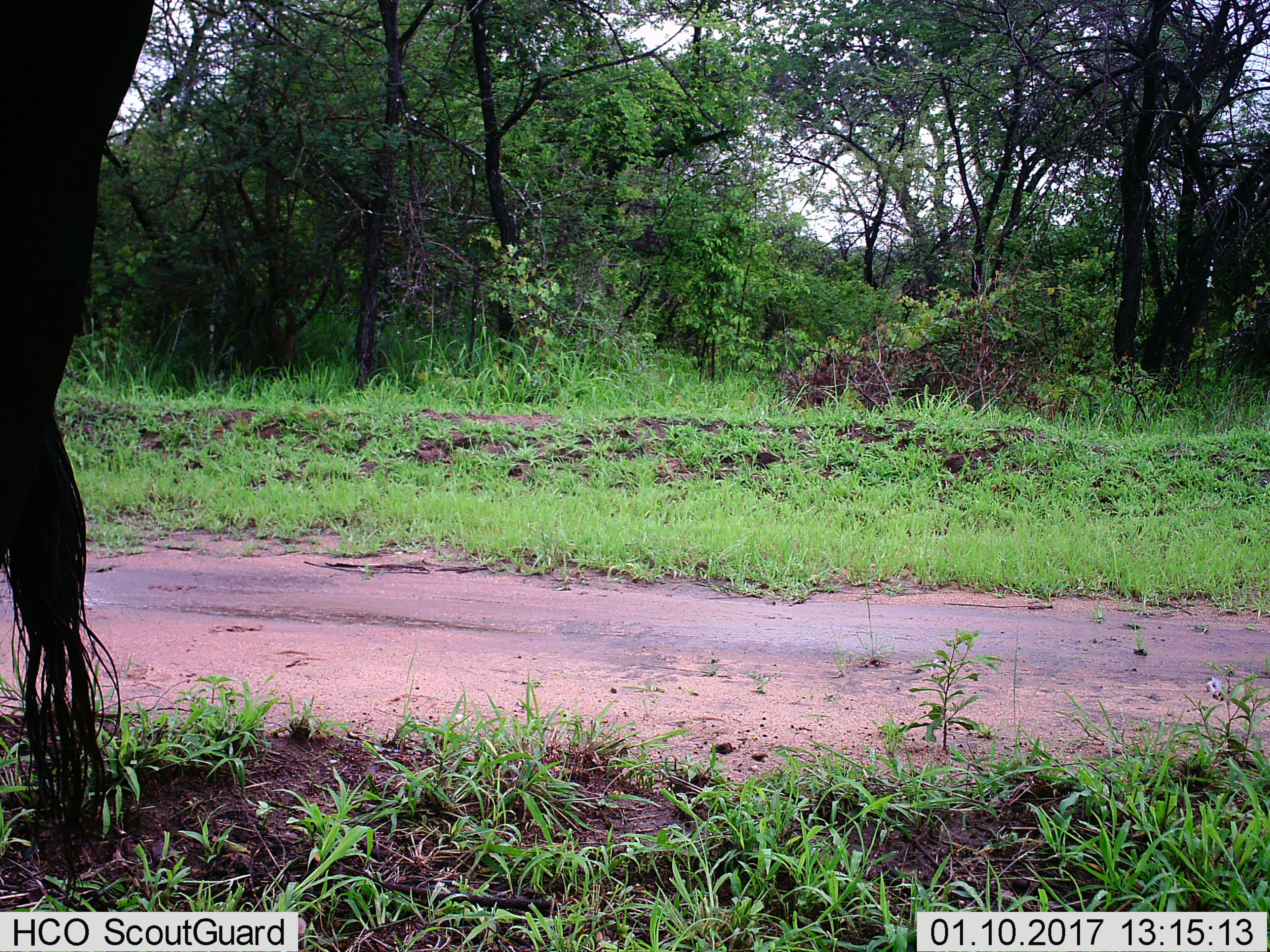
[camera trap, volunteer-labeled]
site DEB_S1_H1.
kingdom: Animalia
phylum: Chordata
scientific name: Vertebrata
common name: domestic animal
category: domesticanimal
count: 1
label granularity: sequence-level